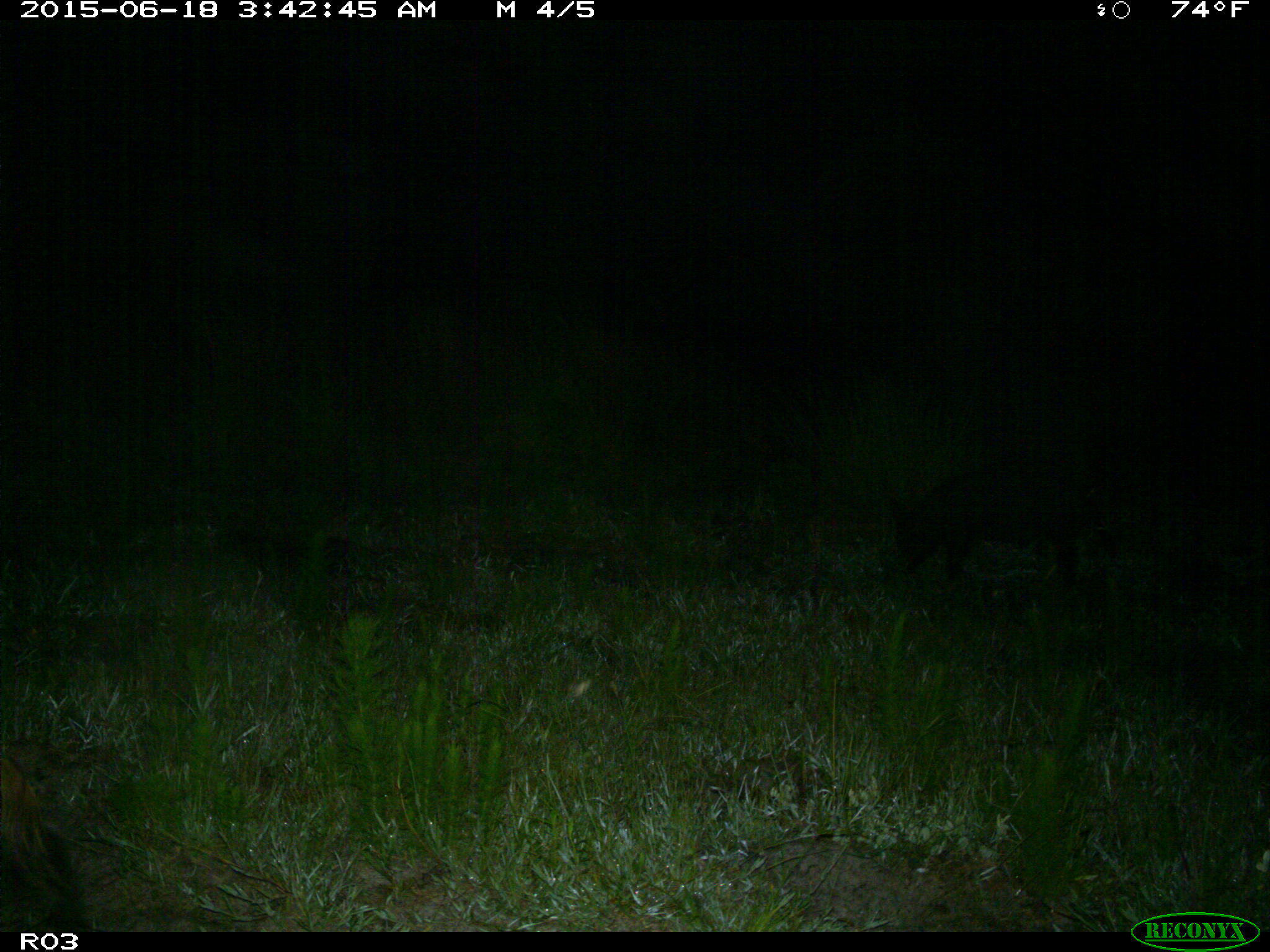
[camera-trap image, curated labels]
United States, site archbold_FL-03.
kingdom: Animalia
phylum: Chordata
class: Mammalia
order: Artiodactyla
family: Suidae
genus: Sus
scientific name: Sus scrofa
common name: wild boar